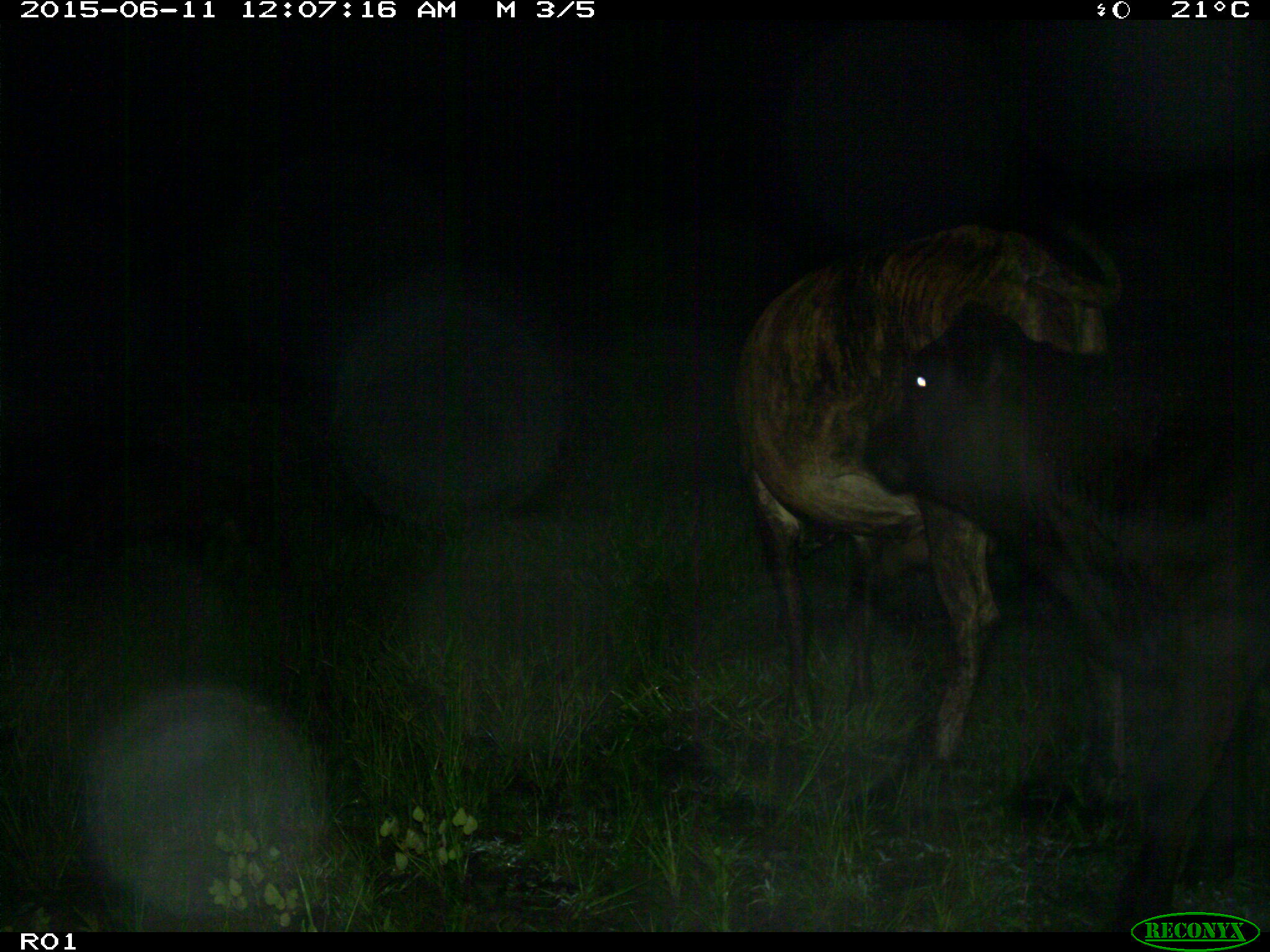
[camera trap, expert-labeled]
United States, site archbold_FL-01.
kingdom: Animalia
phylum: Chordata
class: Mammalia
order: Artiodactyla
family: Bovidae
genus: Bos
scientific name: Bos taurus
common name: domestic cow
Bos taurus (domestic cow).